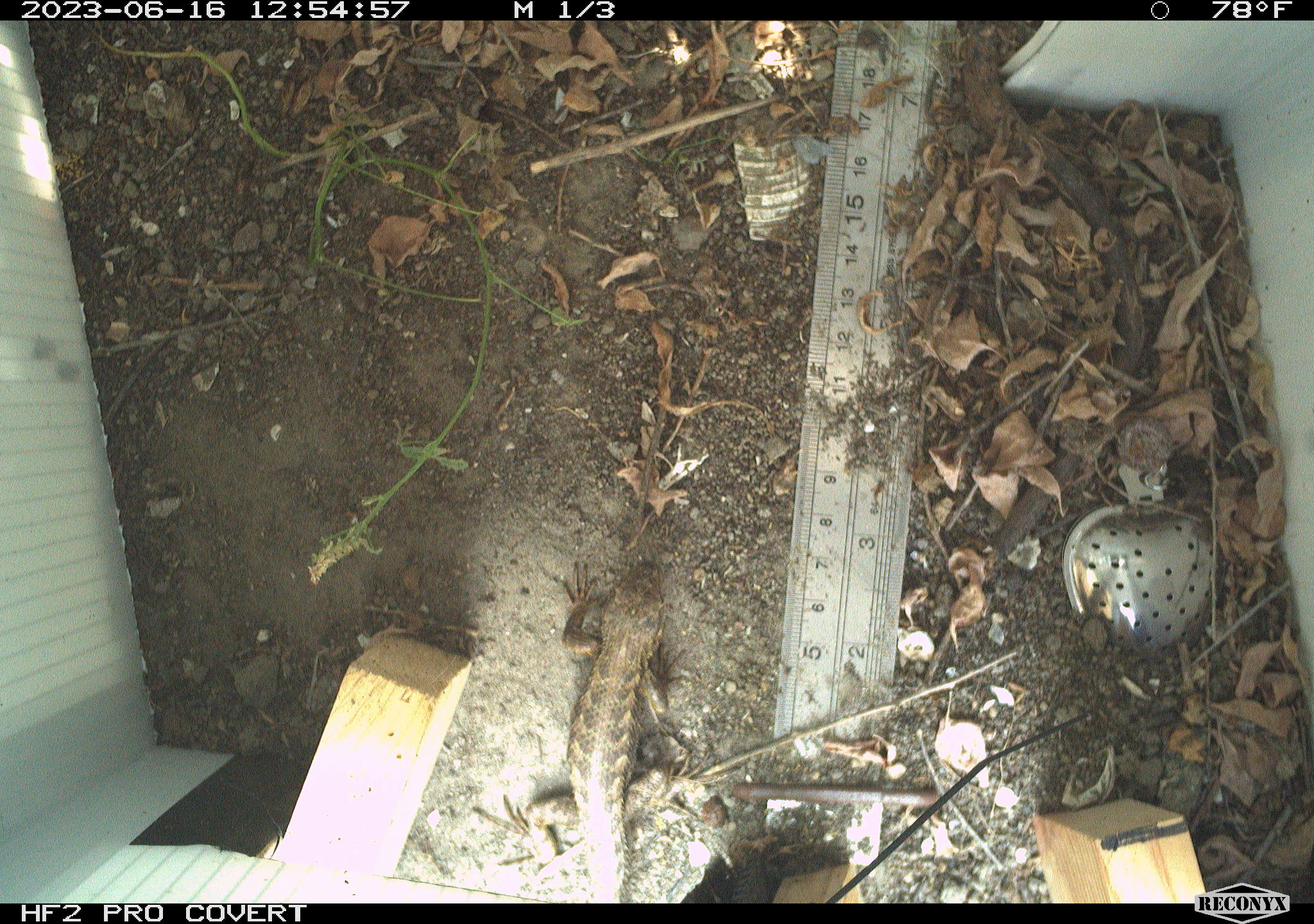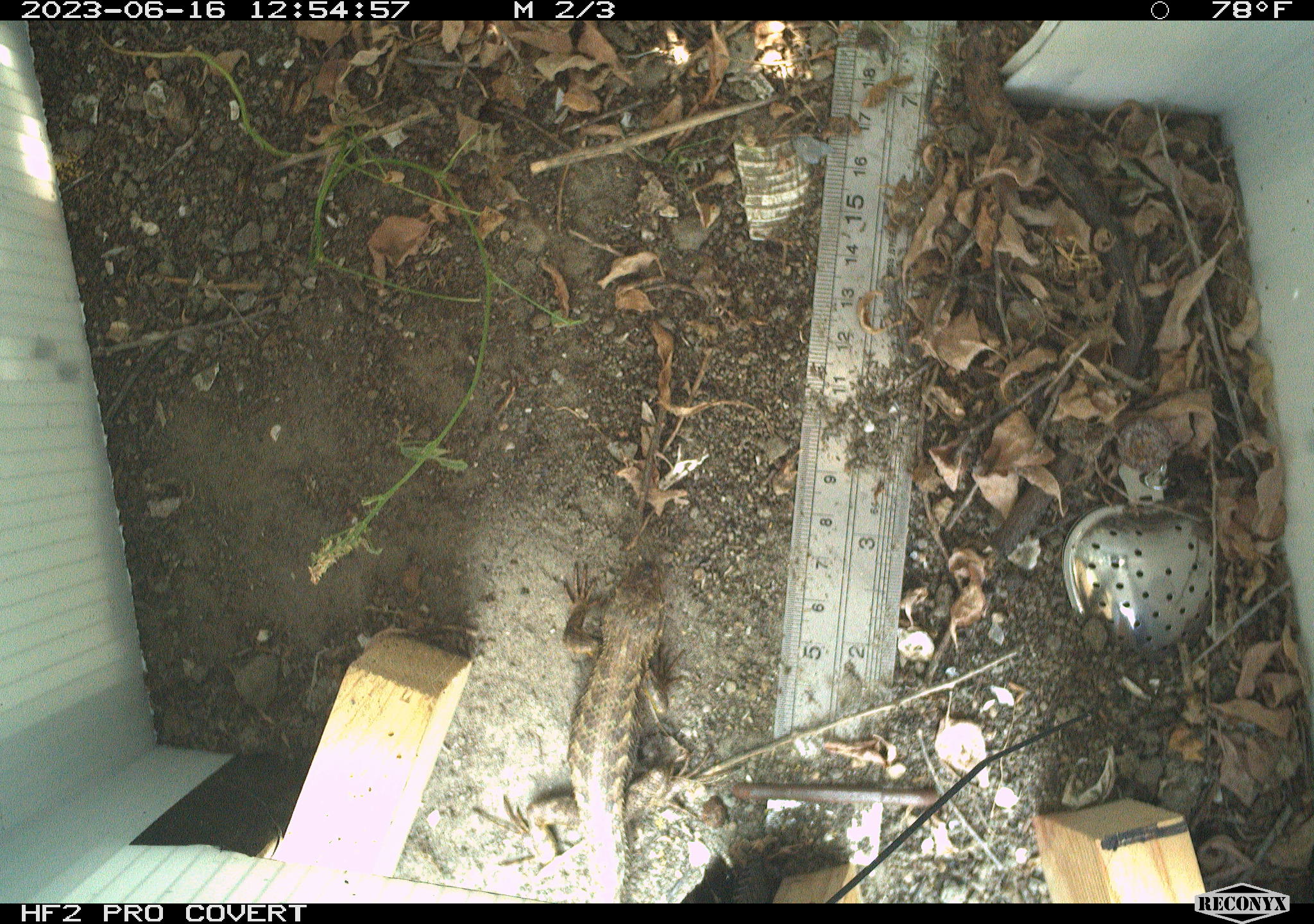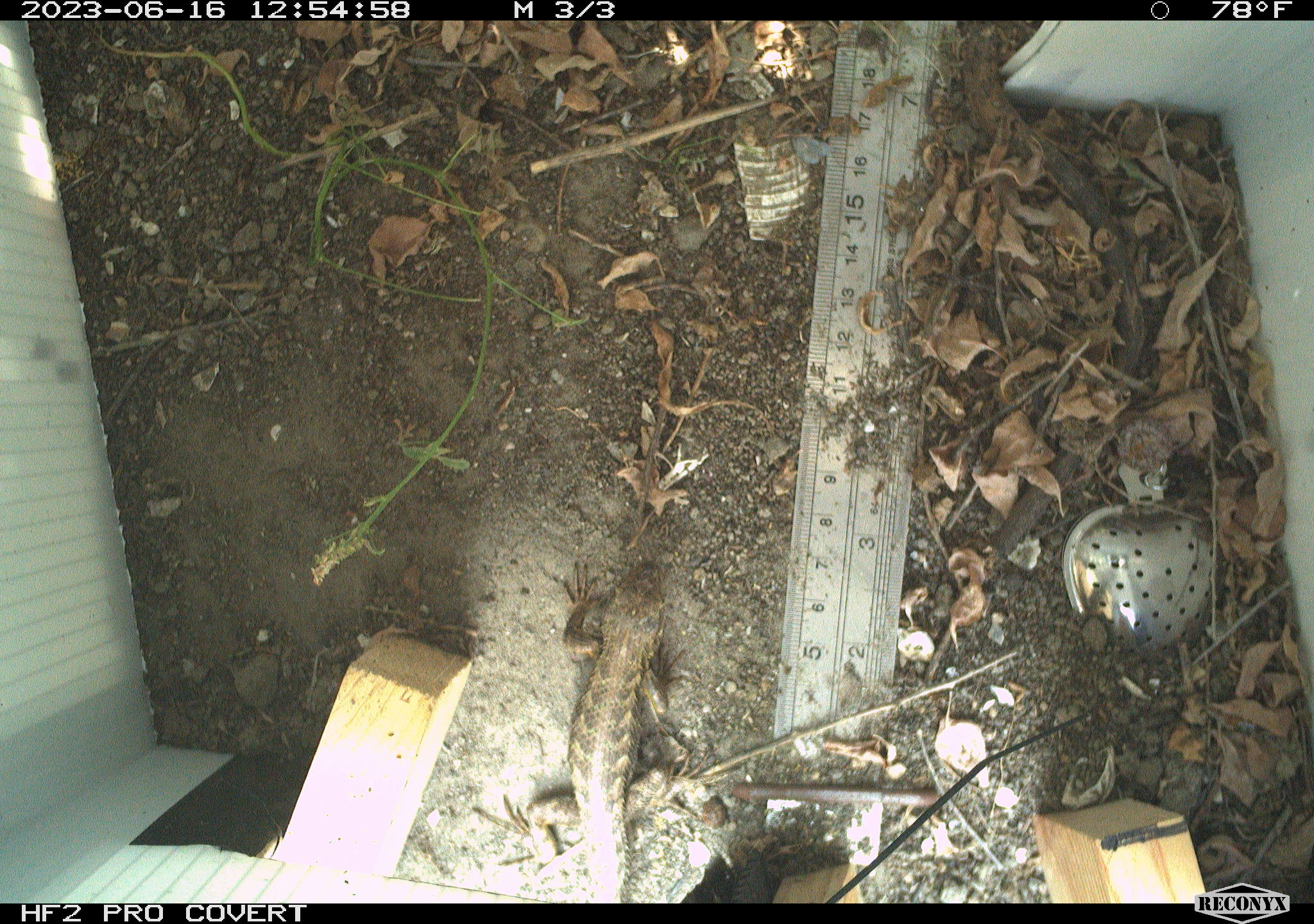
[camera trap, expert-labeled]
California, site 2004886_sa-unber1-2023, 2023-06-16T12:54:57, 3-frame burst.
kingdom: Animalia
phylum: Chordata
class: Reptilia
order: Squamata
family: Phrynosomatidae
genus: Sceloporus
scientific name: Sceloporus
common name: spiny lizards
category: sceloporus species